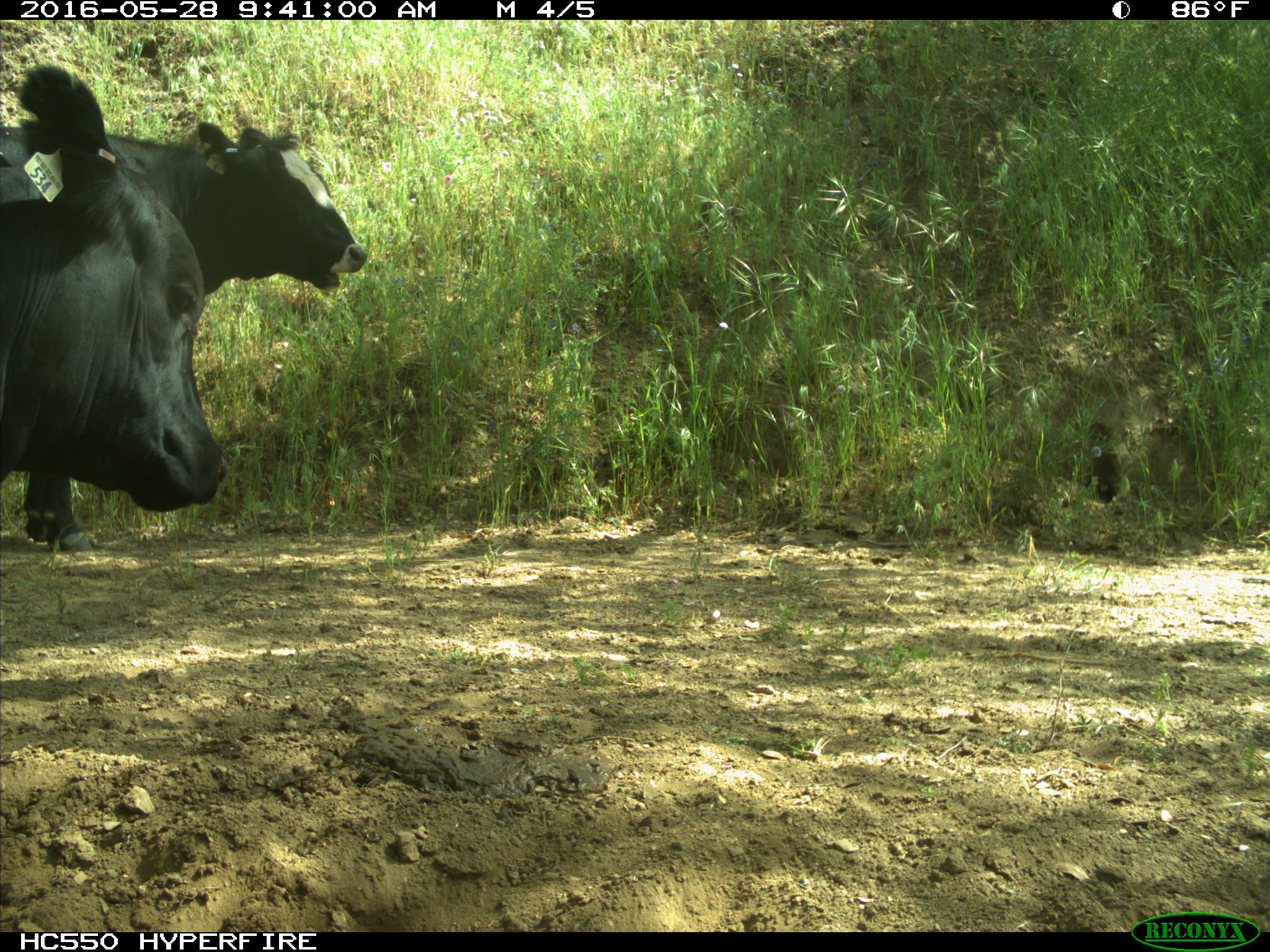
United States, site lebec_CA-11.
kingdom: Animalia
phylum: Chordata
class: Mammalia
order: Artiodactyla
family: Bovidae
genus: Bos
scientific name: Bos taurus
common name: domestic cow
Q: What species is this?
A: Bos taurus (domestic cow).